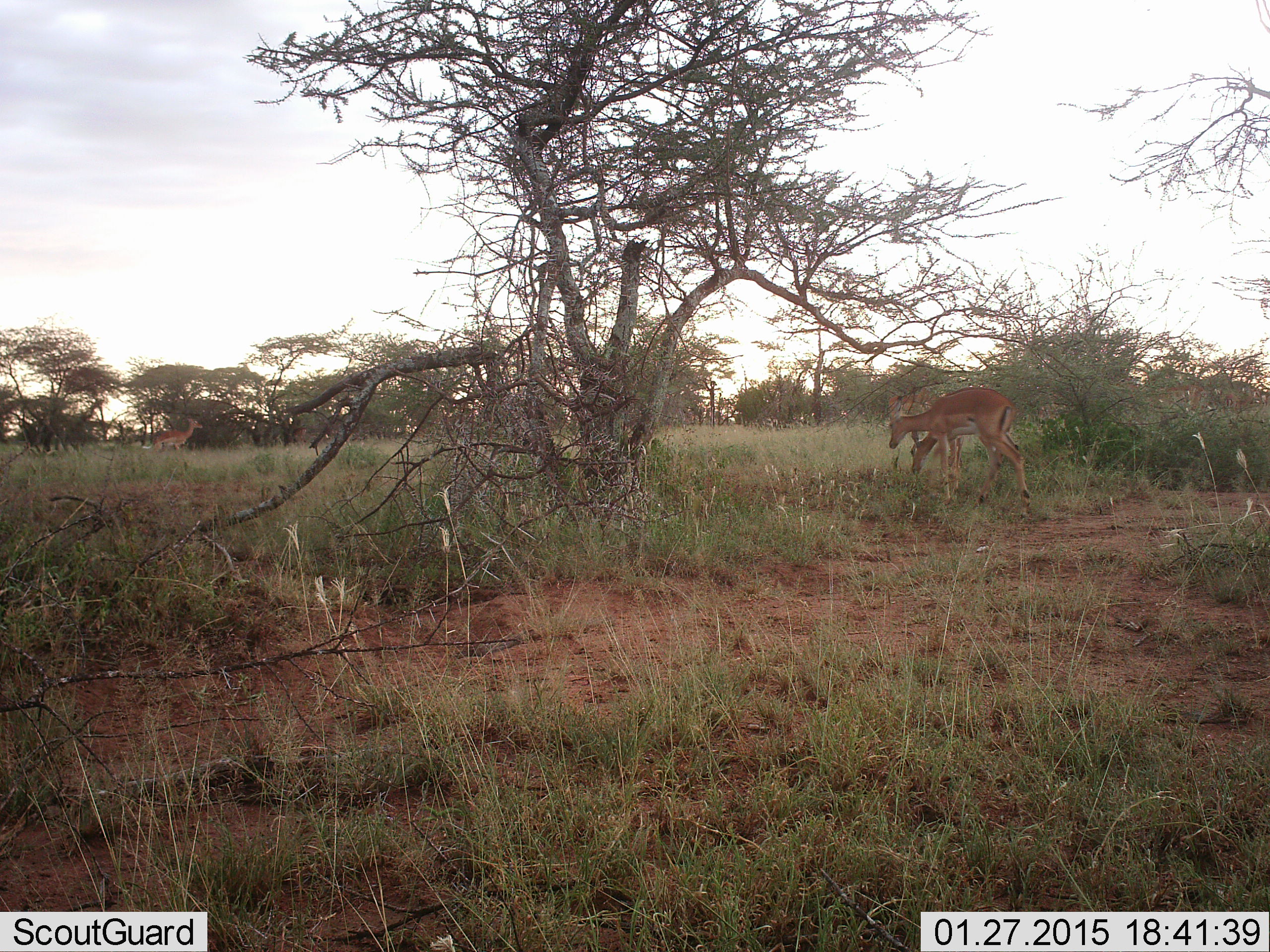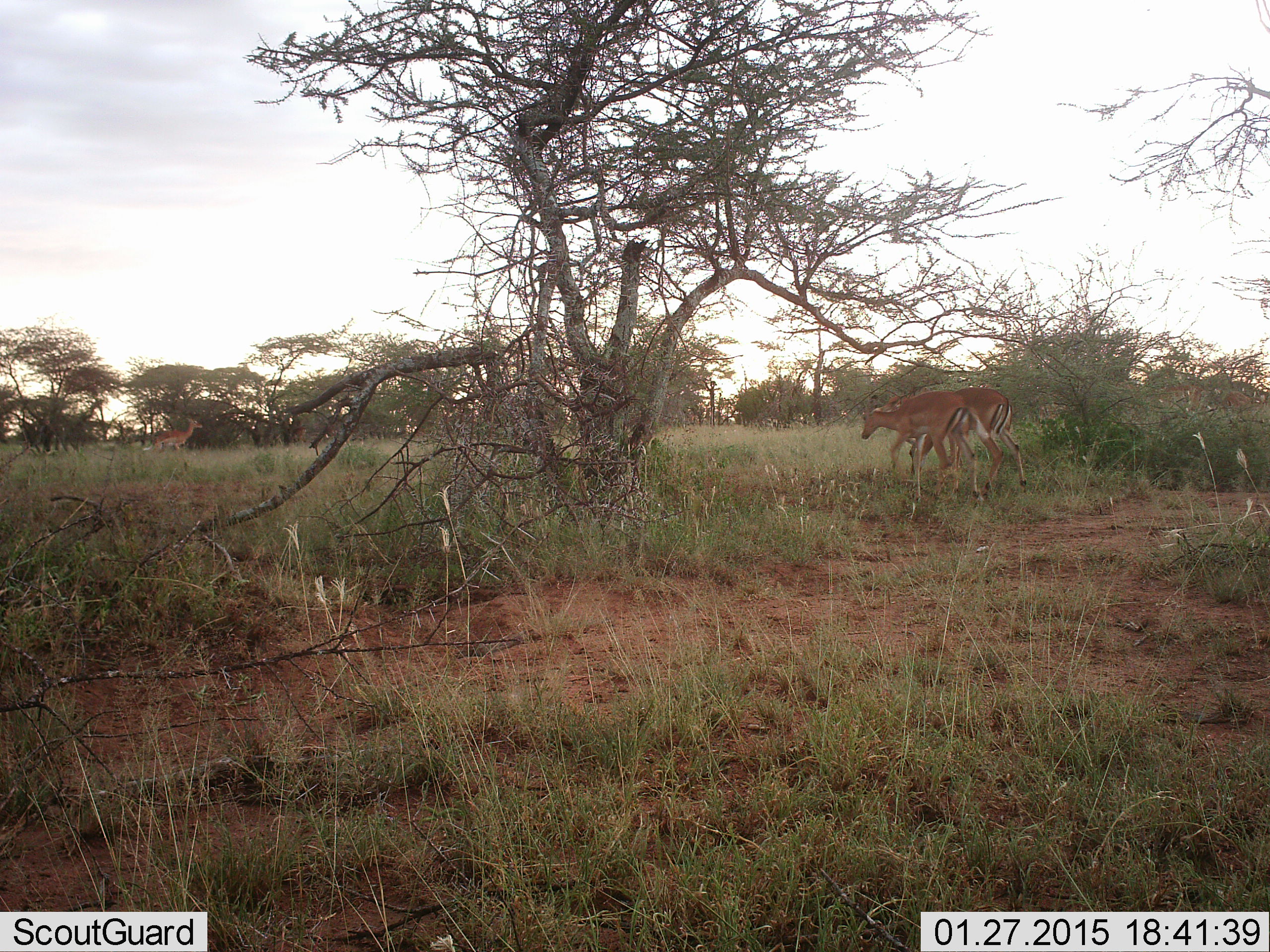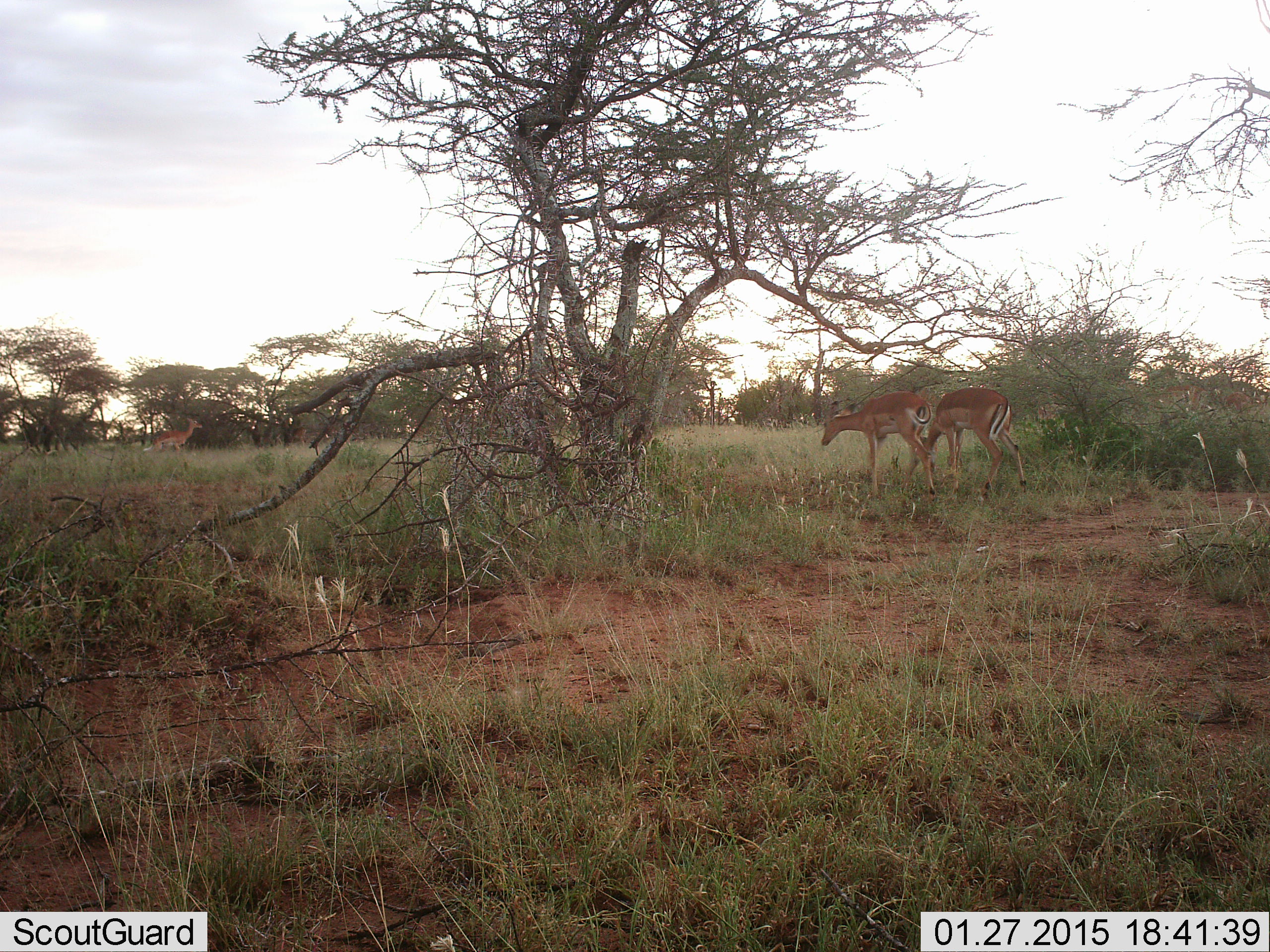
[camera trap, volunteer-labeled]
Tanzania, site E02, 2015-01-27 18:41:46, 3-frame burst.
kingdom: Animalia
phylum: Chordata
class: Mammalia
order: Artiodactyla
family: Bovidae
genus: Aepyceros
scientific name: Aepyceros melampus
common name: impala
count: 3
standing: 70%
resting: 0%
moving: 90%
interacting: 0%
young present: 0%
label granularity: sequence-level